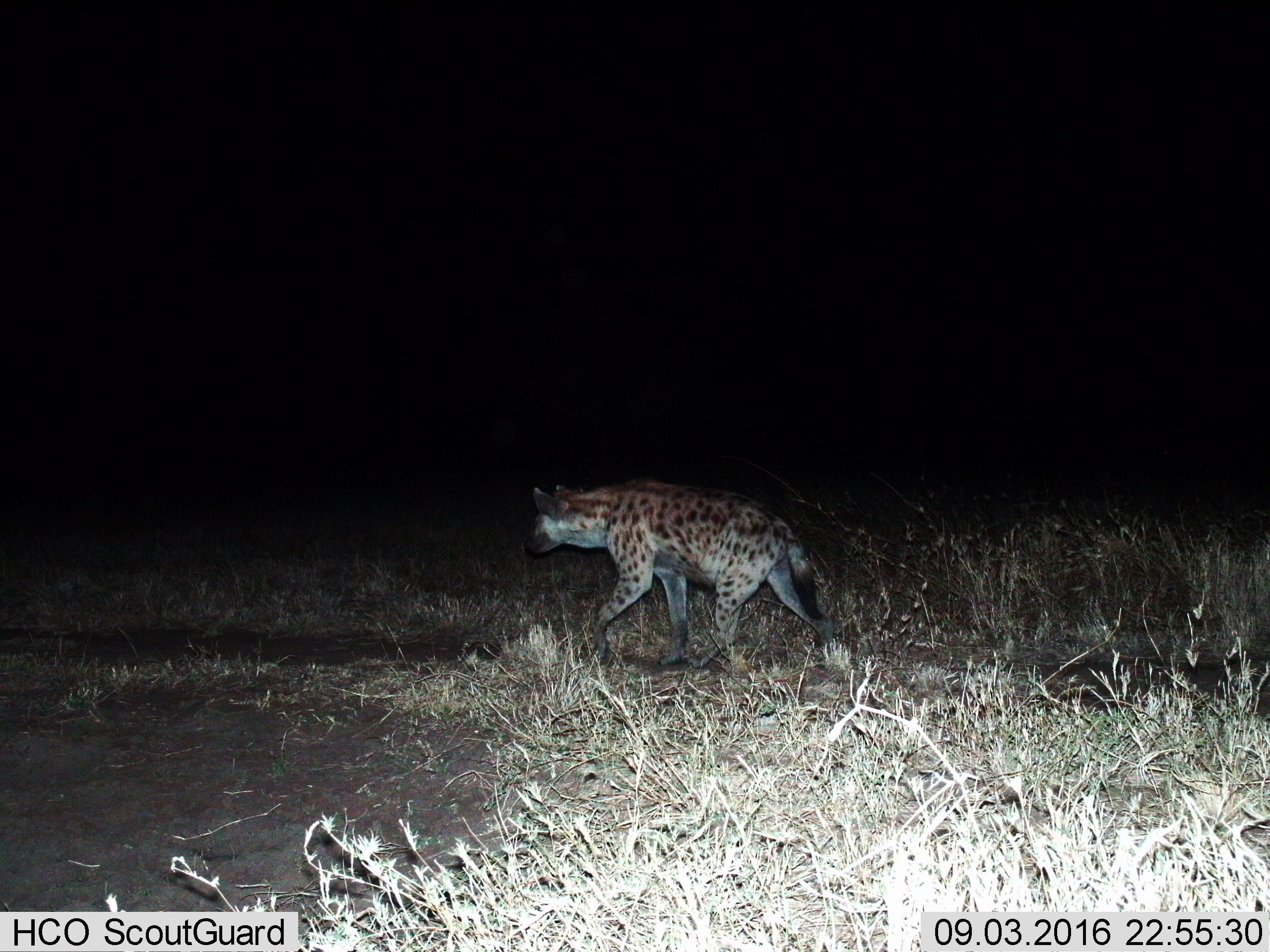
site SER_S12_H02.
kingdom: Animalia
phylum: Chordata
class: Mammalia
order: Carnivora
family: Hyaenidae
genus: Crocuta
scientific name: Crocuta crocuta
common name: spotted hyena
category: hyenaspotted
Hyenaspotted (spotted hyena) (Crocuta crocuta), count 1. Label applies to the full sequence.